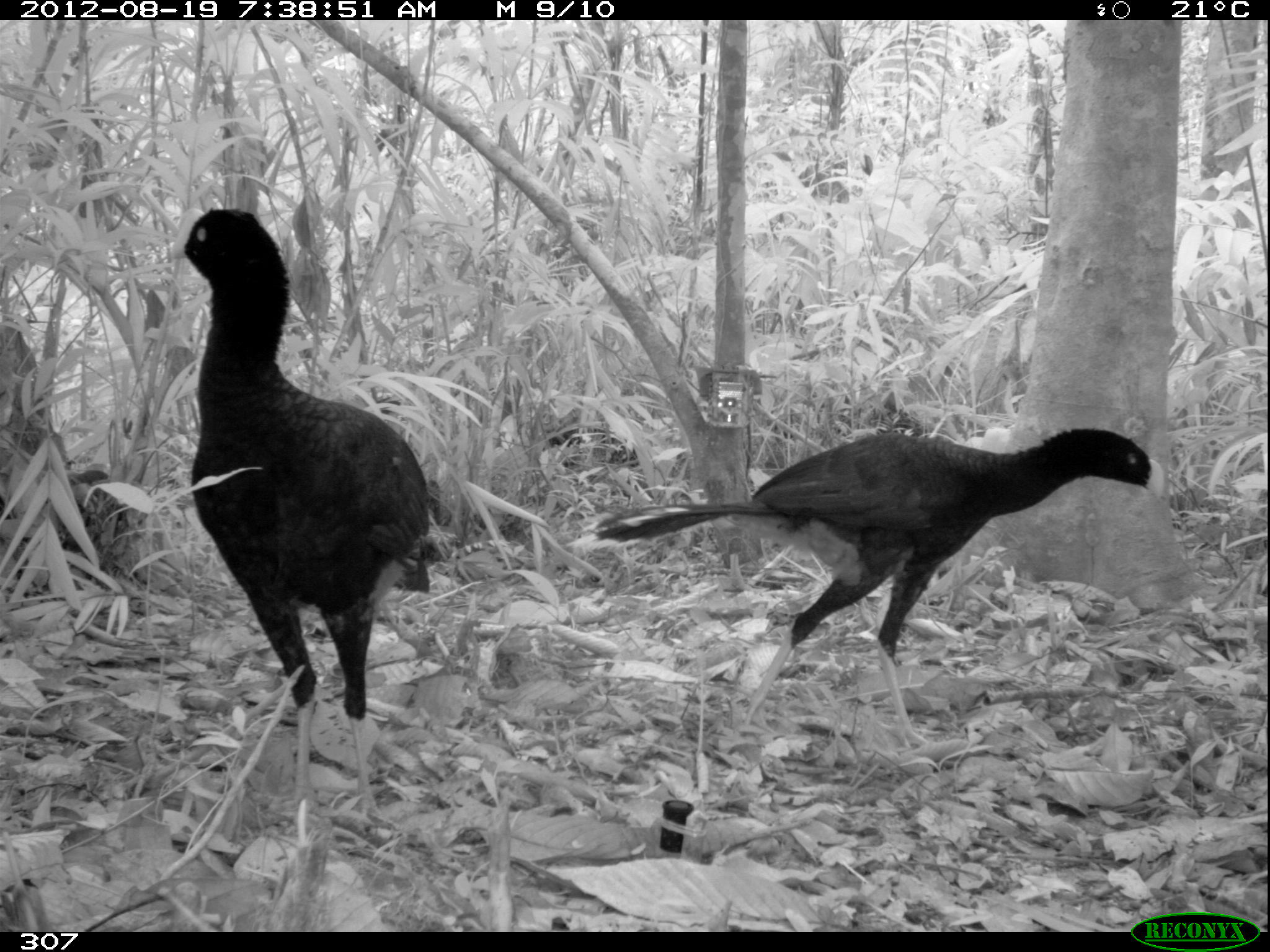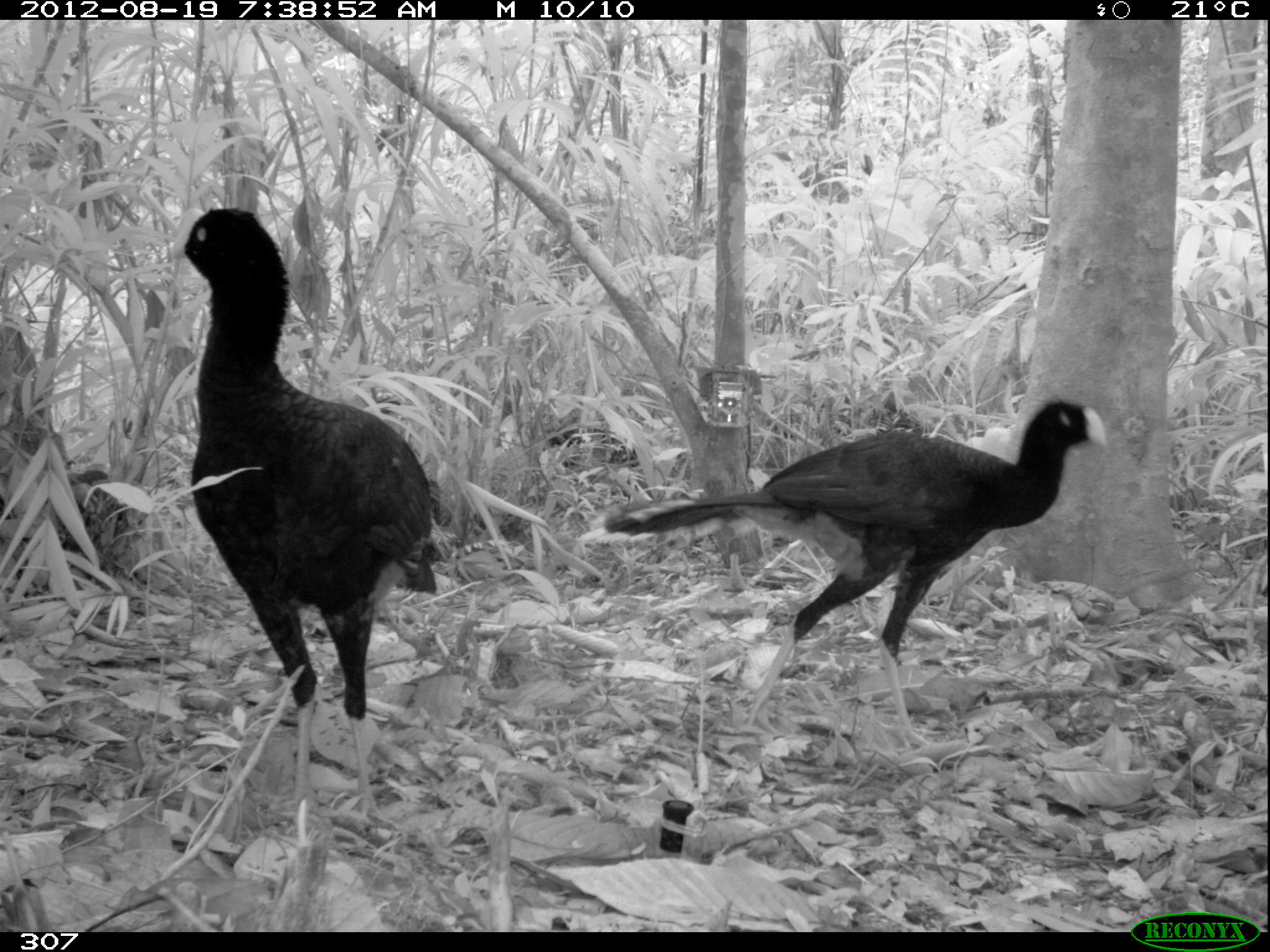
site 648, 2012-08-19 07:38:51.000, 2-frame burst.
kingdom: Animalia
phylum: Chordata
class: Aves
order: Galliformes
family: Cracidae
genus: Mitu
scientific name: Mitu tuberosum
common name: razor-billed curassow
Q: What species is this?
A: Mitu tuberosum (razor-billed curassow).